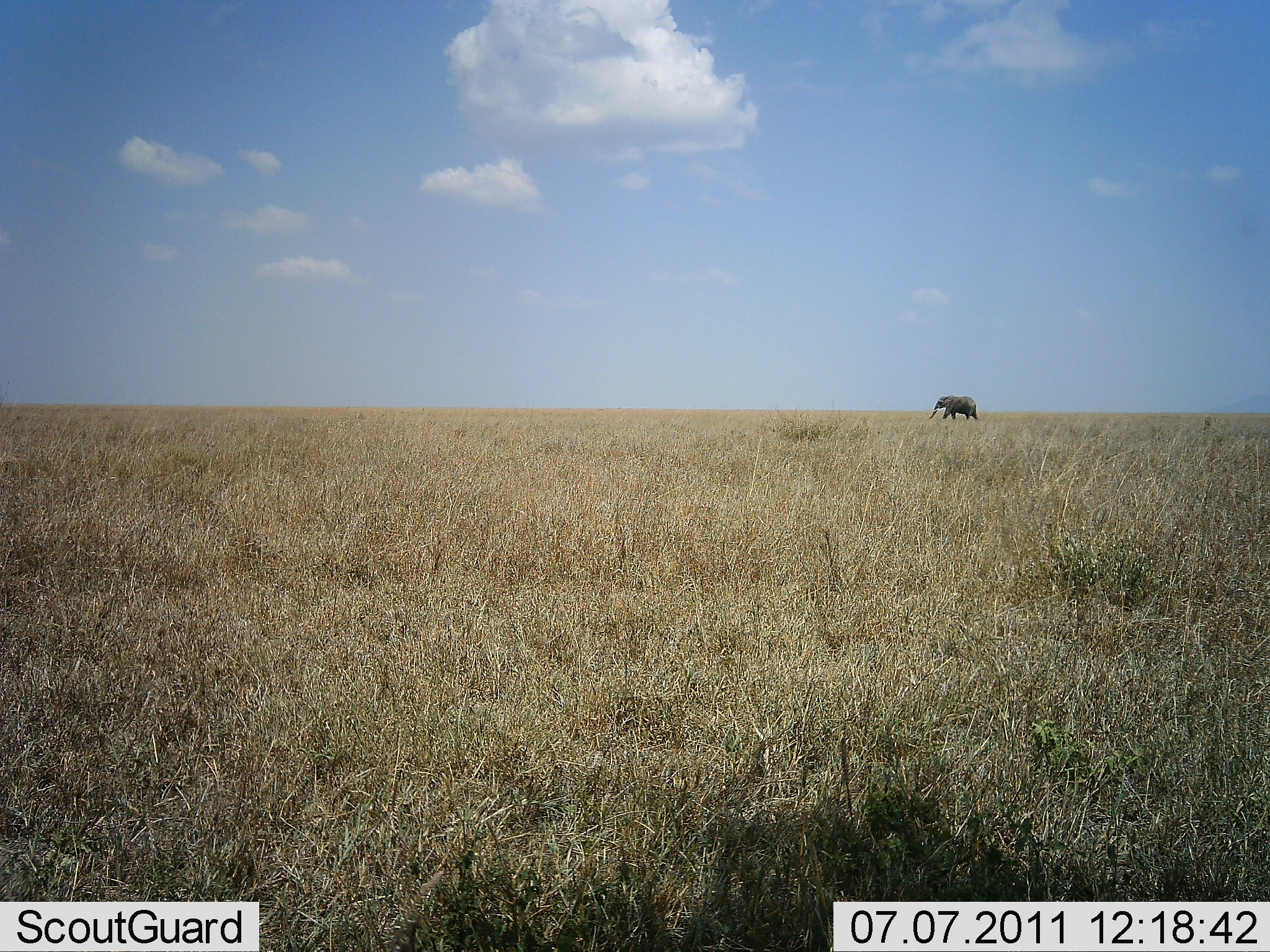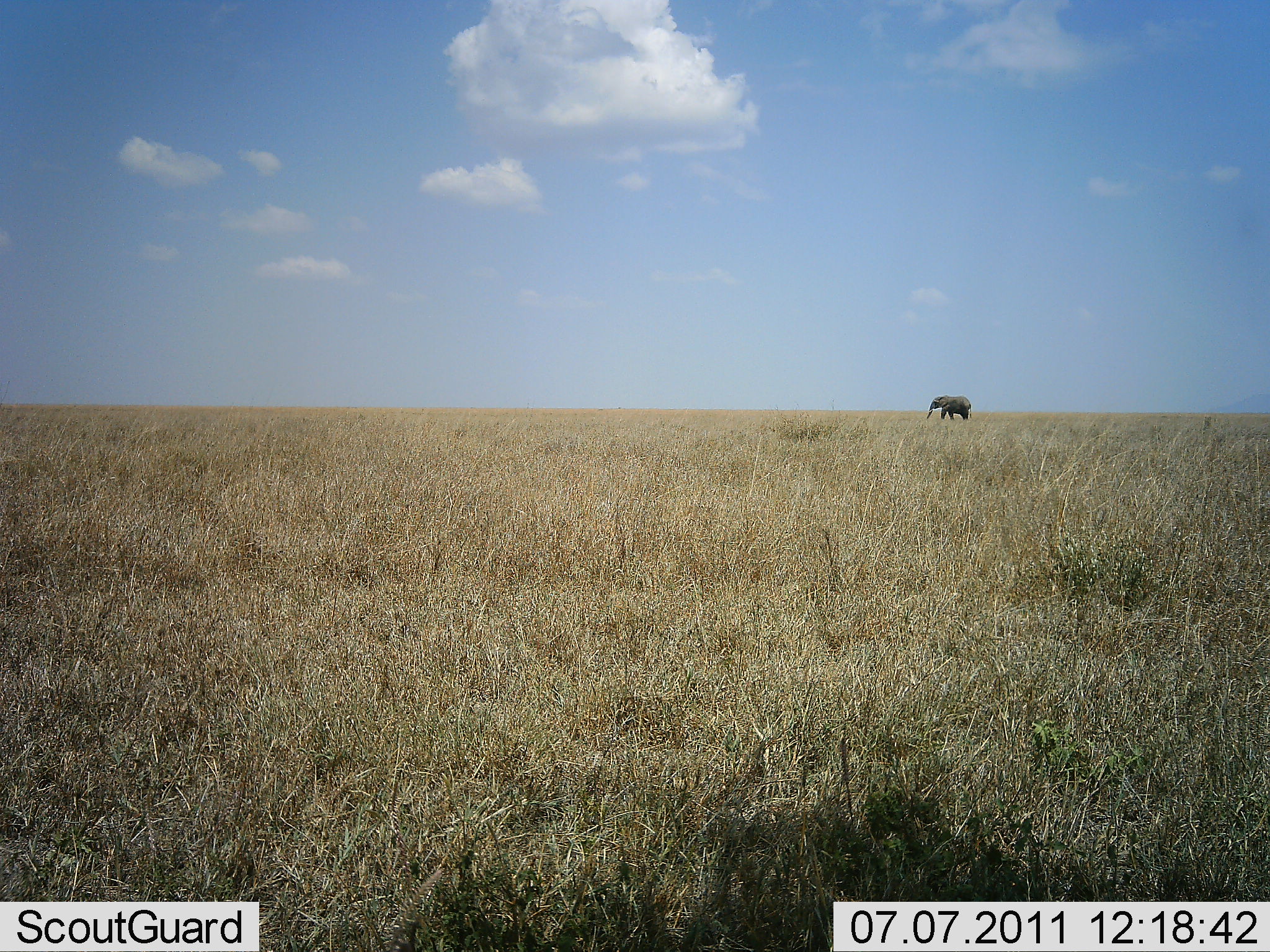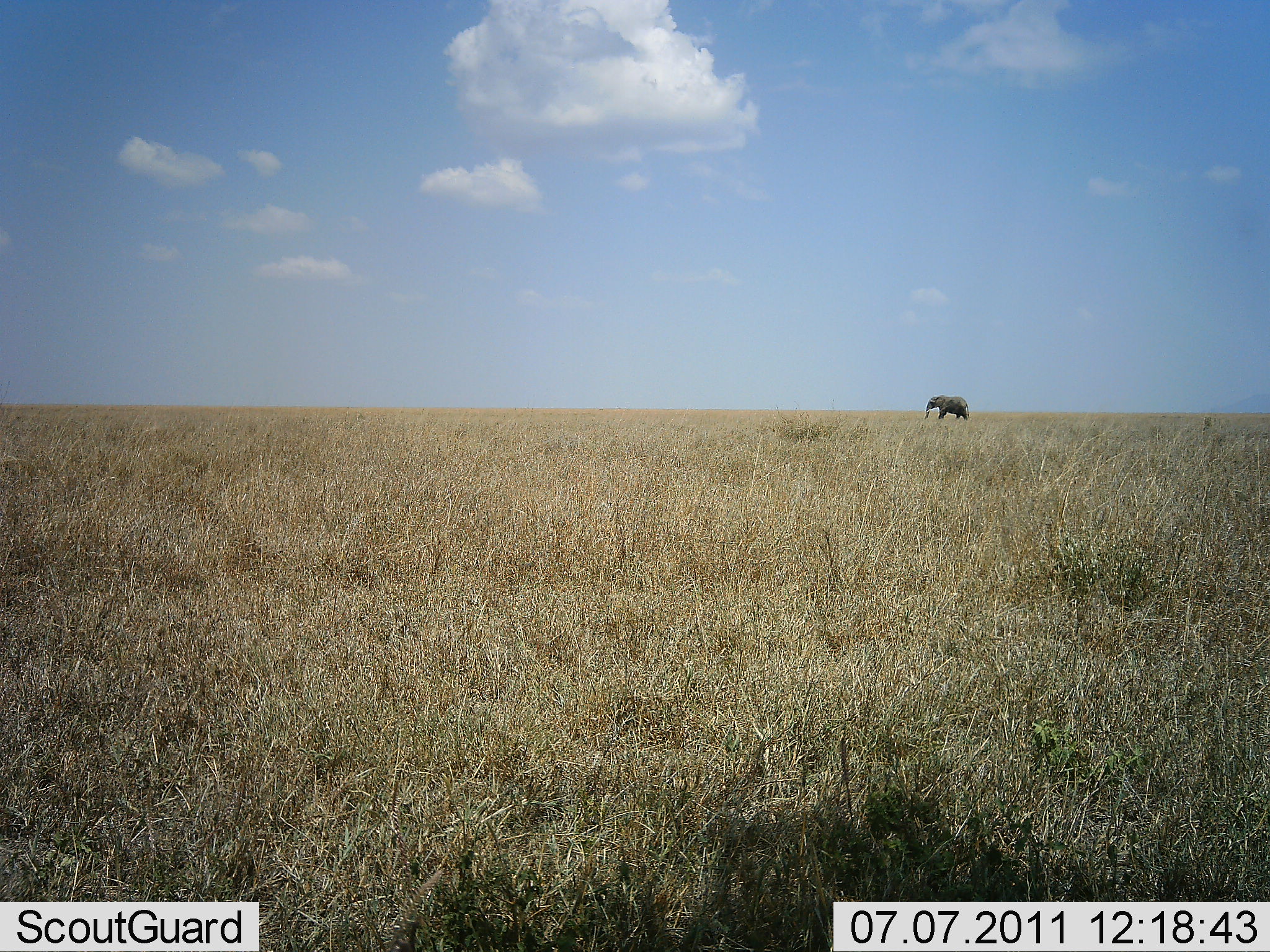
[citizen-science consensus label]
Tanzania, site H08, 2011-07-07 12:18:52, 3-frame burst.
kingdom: Animalia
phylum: Chordata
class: Mammalia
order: Proboscidea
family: Elephantidae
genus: Loxodonta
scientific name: Loxodonta africana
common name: african bush elephant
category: elephant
Elephant (african bush elephant) (Loxodonta africana), count 1. Behavior (volunteer vote fractions): standing 14%, resting 0%, moving 100%, interacting 0%. Young present (vote fraction): 0%. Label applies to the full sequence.